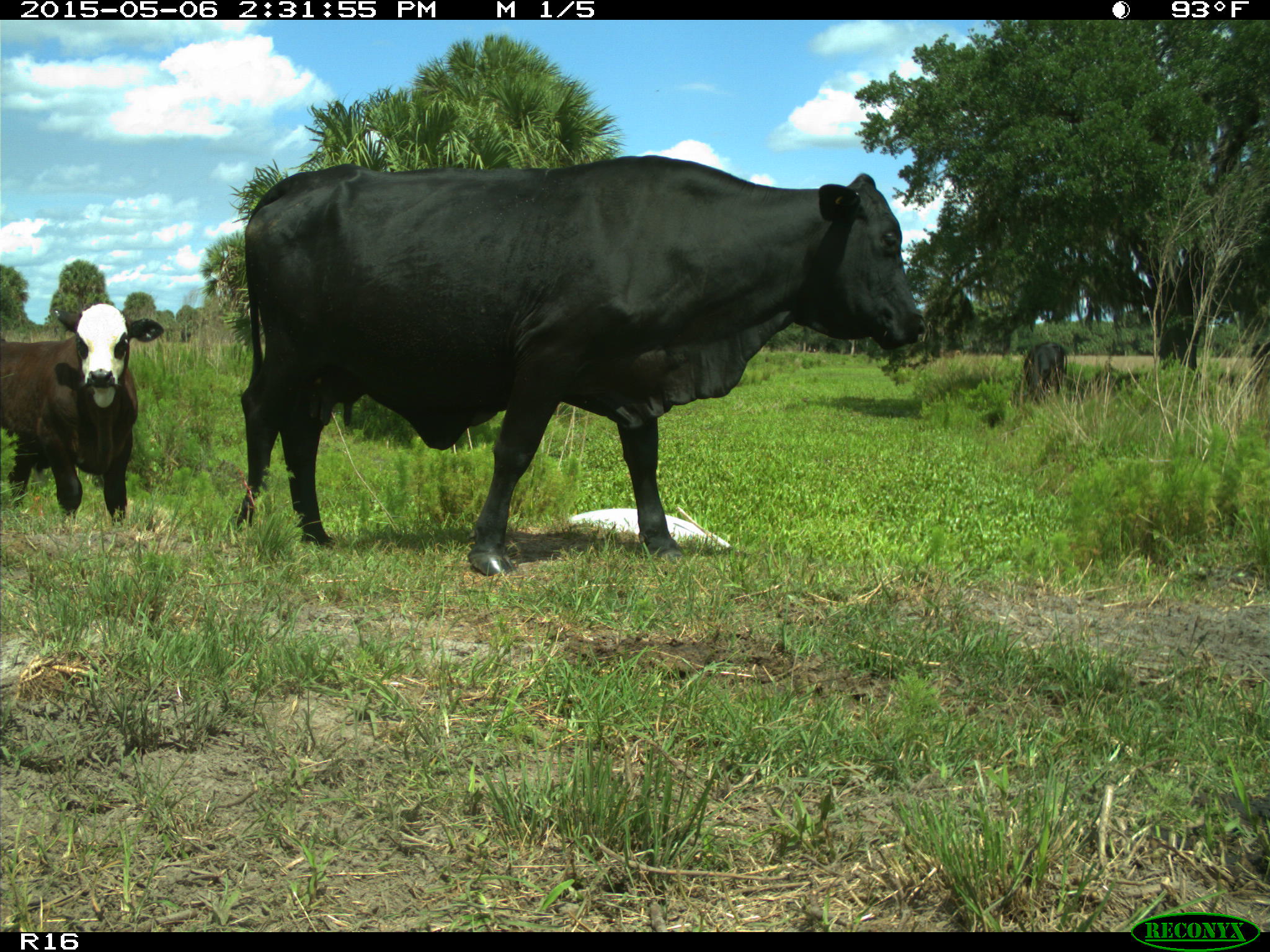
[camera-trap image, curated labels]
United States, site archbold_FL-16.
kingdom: Animalia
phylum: Chordata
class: Mammalia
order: Artiodactyla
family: Bovidae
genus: Bos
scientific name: Bos taurus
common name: domestic cow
Bos taurus (domestic cow).